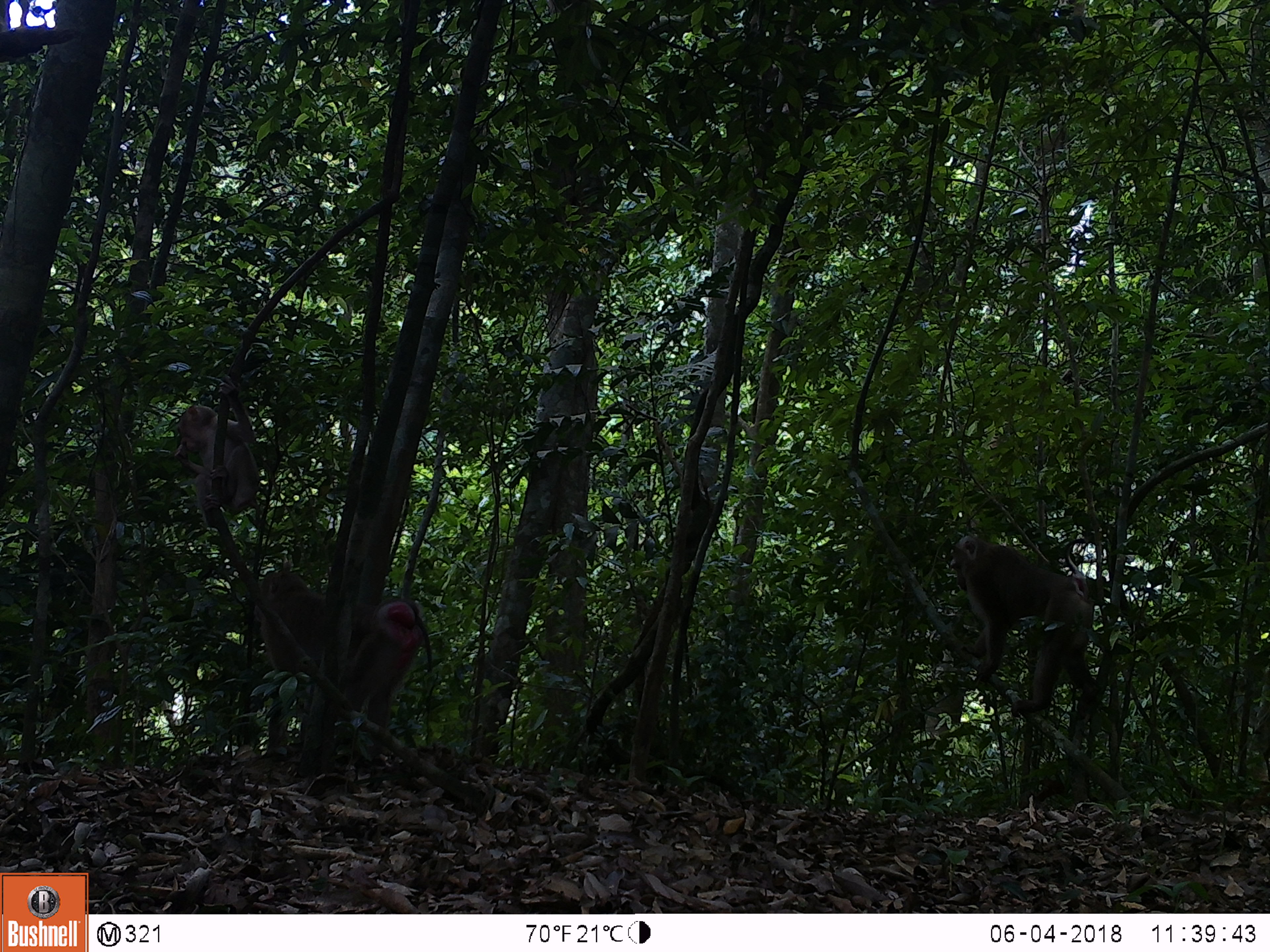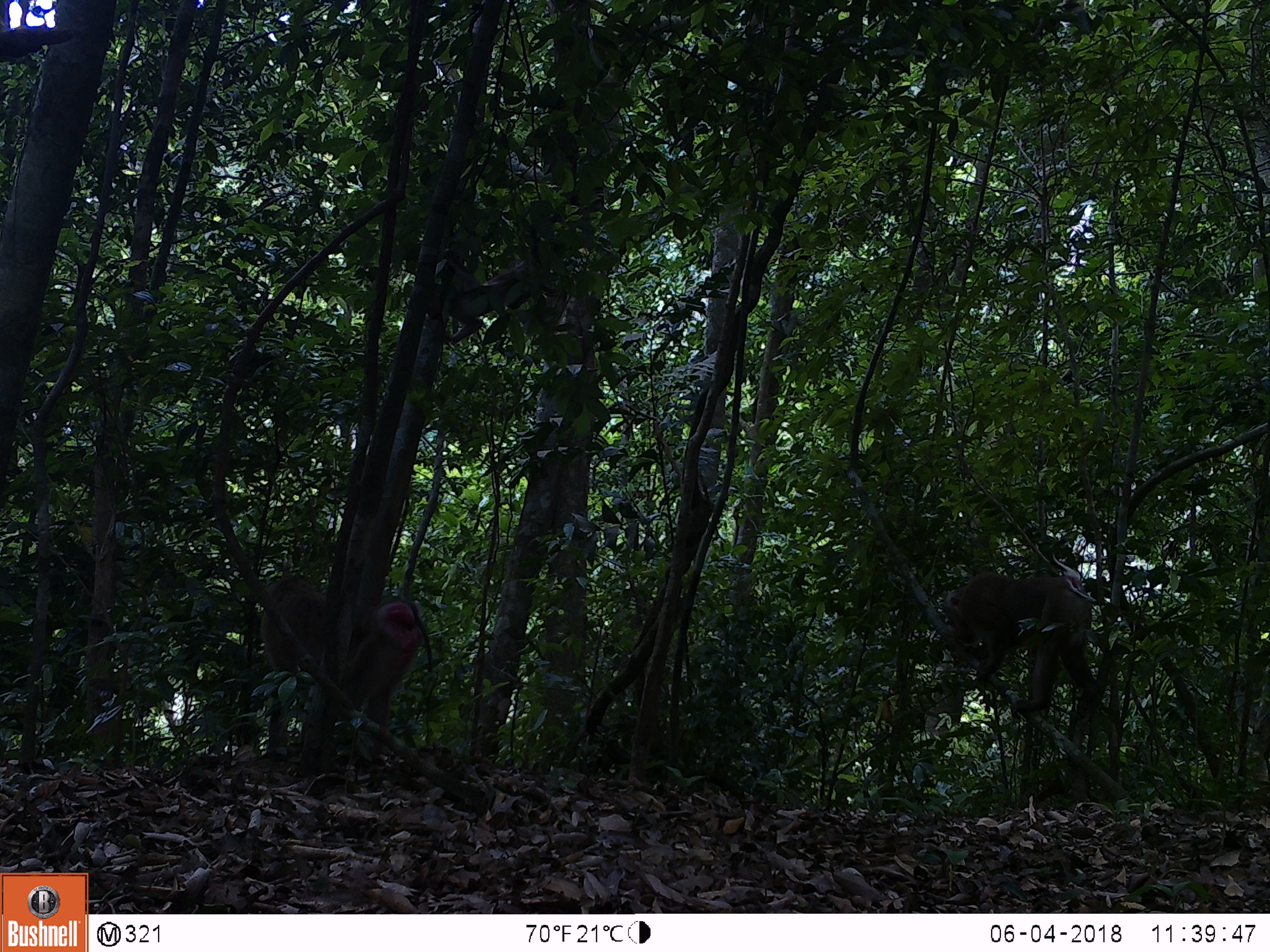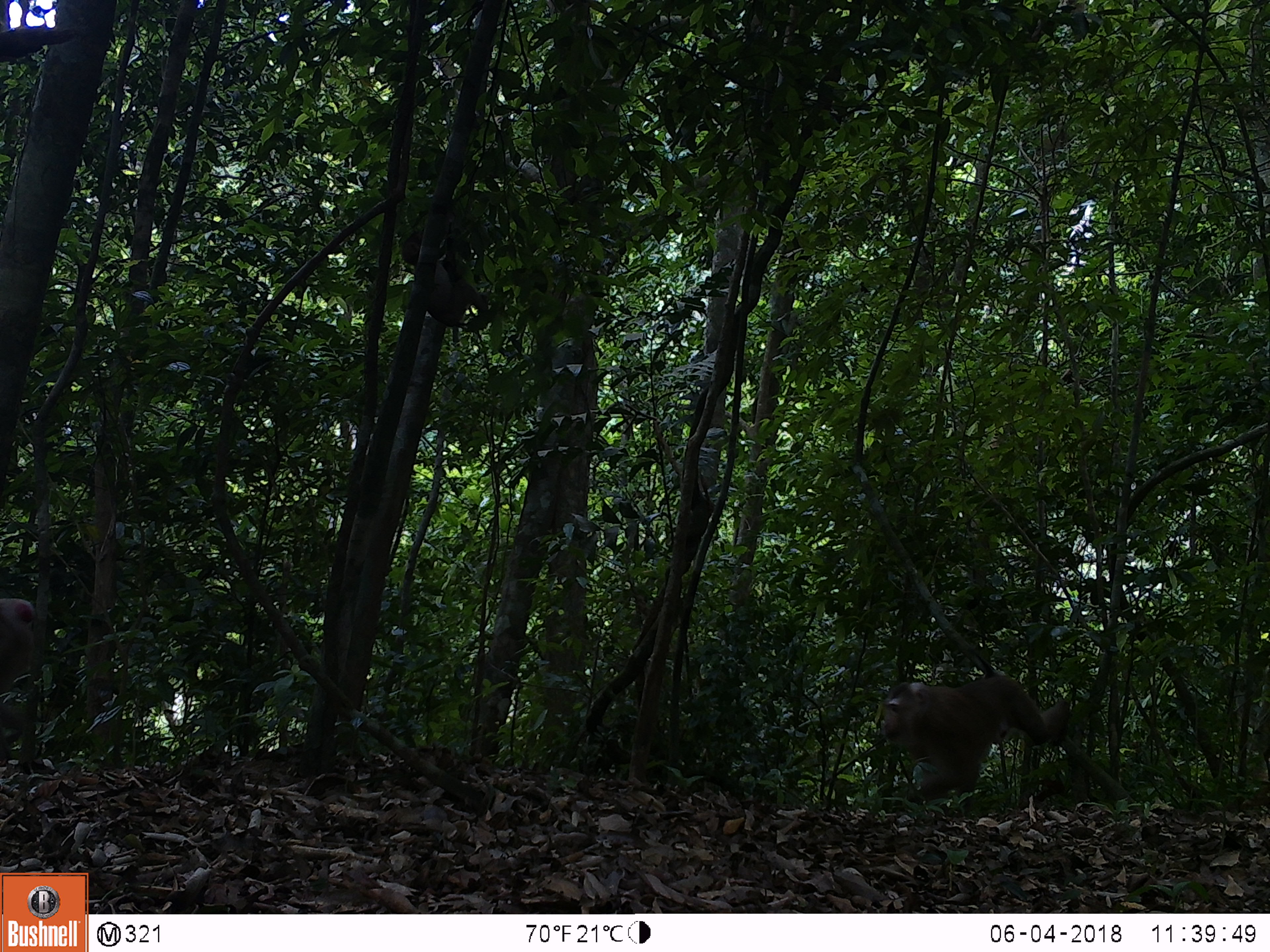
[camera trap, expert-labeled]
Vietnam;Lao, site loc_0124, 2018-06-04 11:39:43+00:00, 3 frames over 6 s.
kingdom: Animalia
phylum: Chordata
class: Mammalia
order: Primates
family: Cercopithecidae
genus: Macaca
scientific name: Macaca nemestrina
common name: pig-tailed macaque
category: pig tailed macaque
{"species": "pig tailed macaque (pig-tailed macaque) (Macaca nemestrina)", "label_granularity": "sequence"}